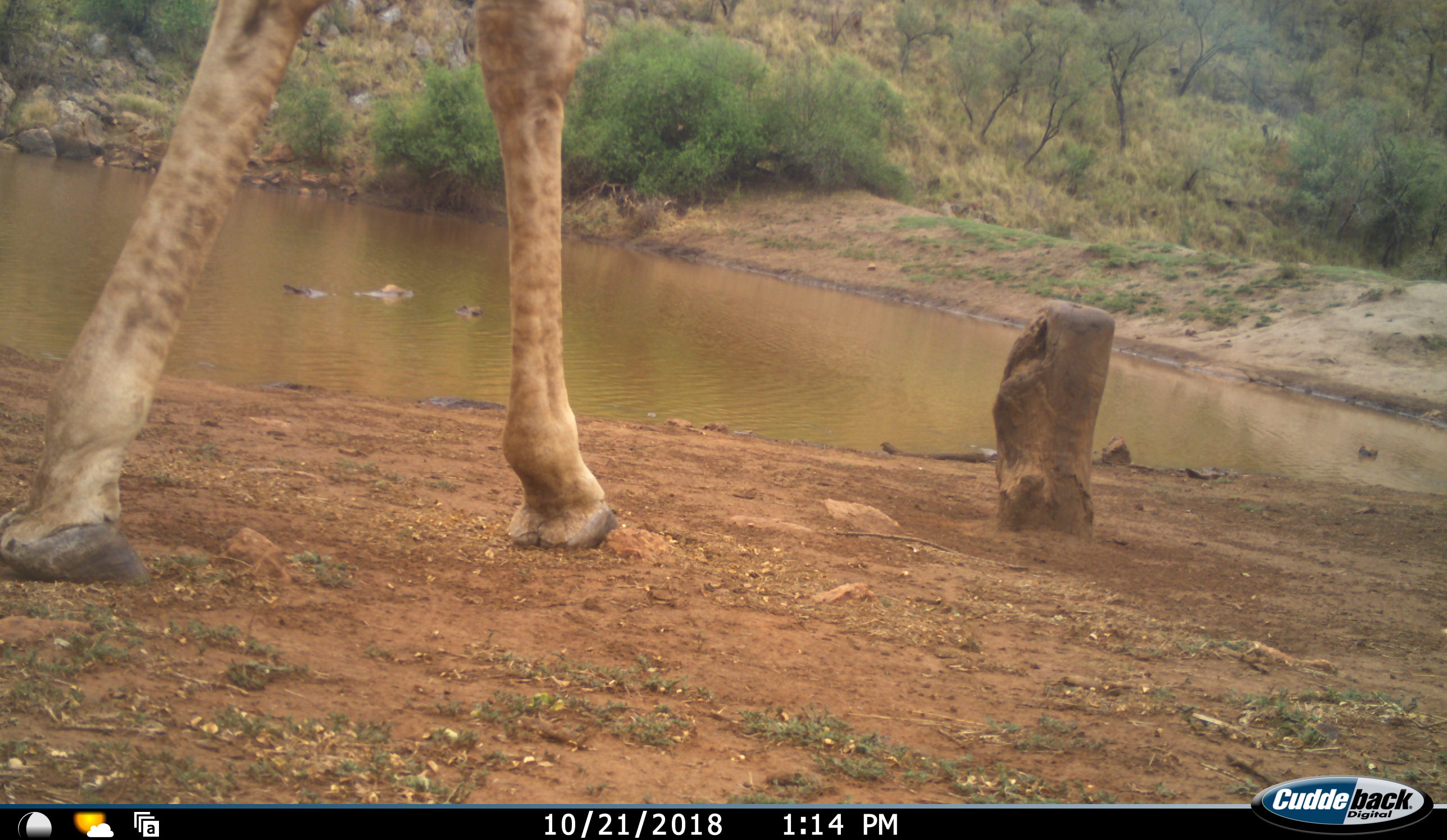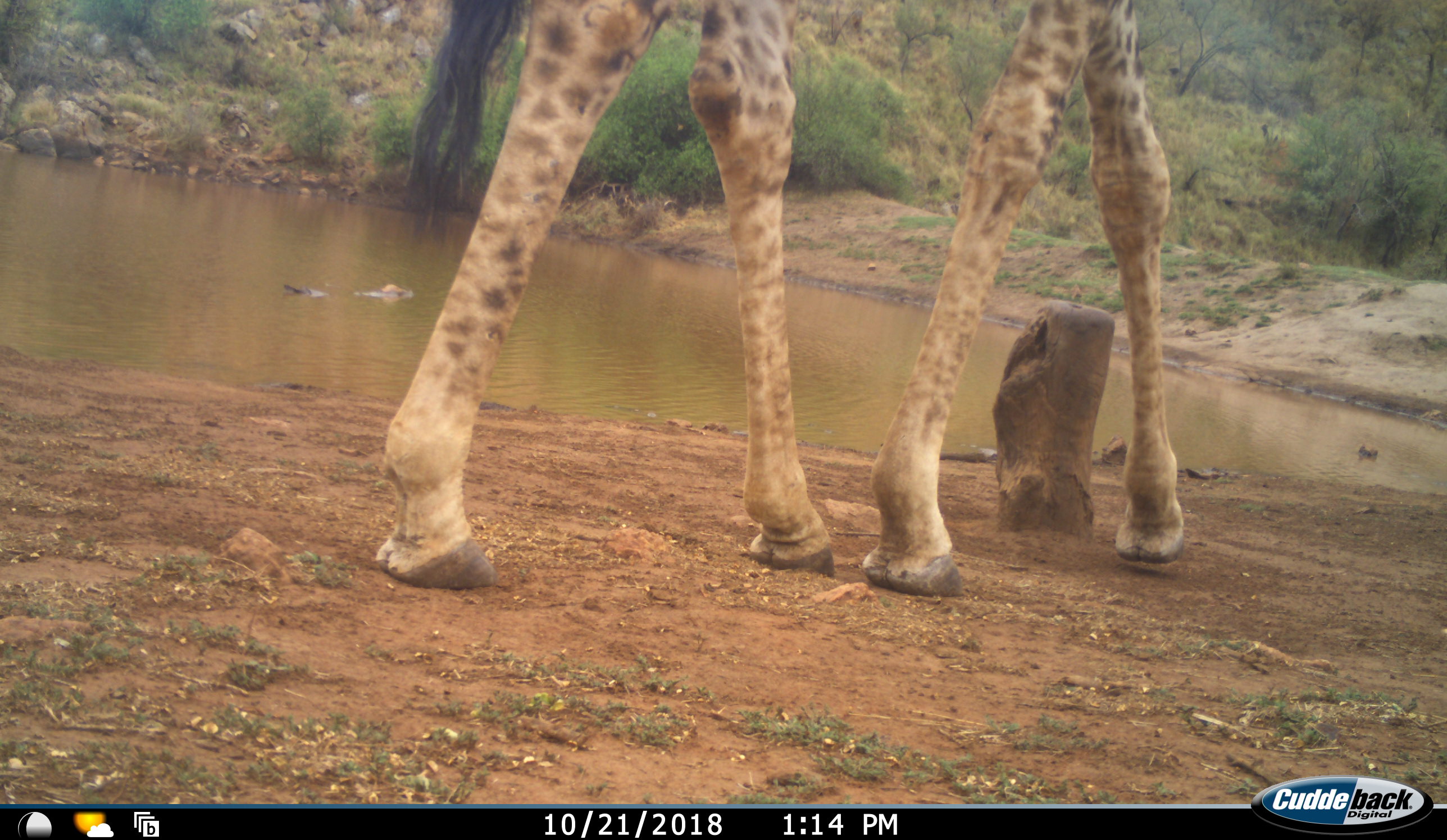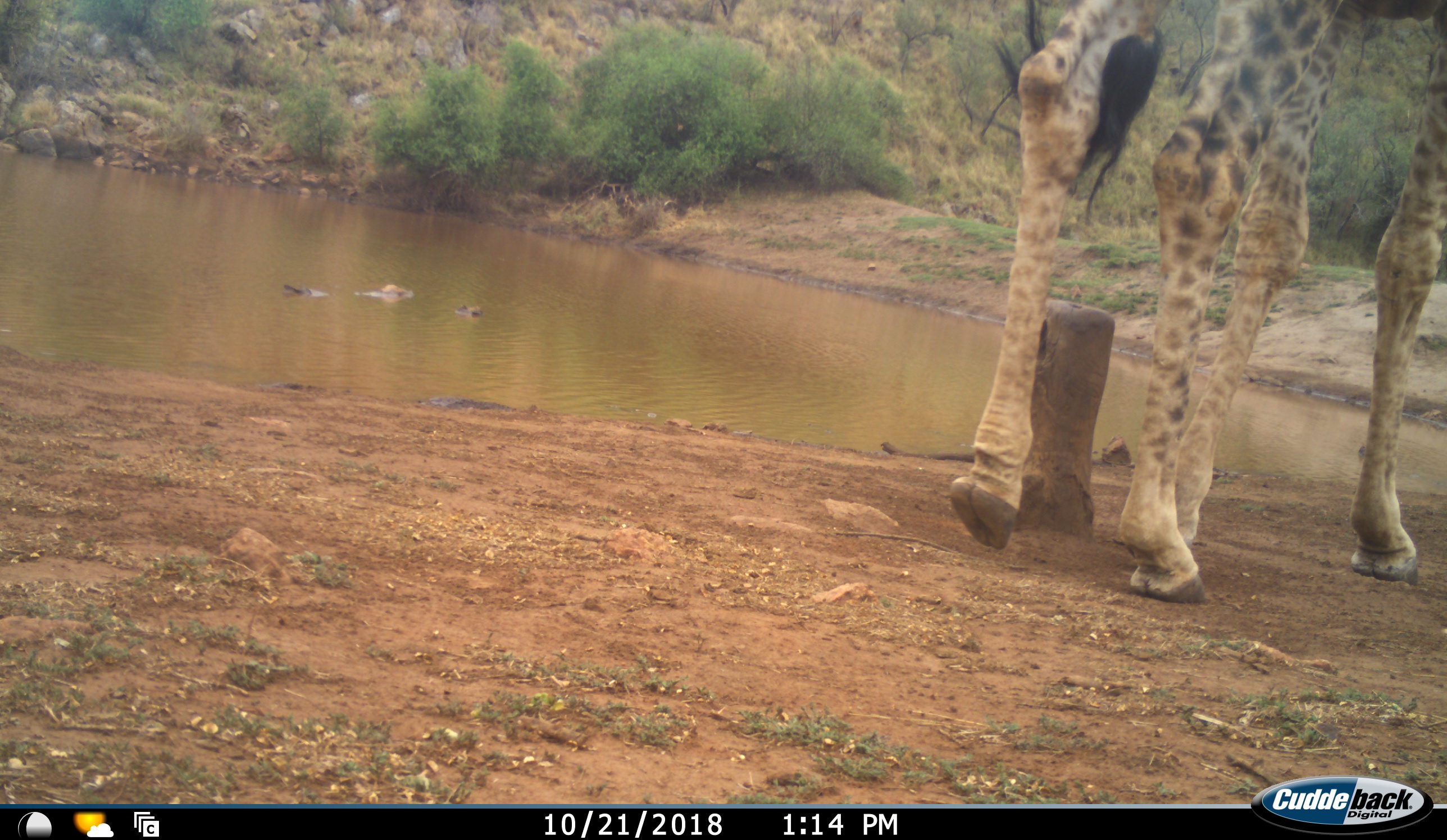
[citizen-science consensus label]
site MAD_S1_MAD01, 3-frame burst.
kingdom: Animalia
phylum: Chordata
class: Mammalia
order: Artiodactyla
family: Giraffidae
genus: Giraffa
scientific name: Giraffa camelopardalis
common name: giraffe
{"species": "giraffe (Giraffa camelopardalis)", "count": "1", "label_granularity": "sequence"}